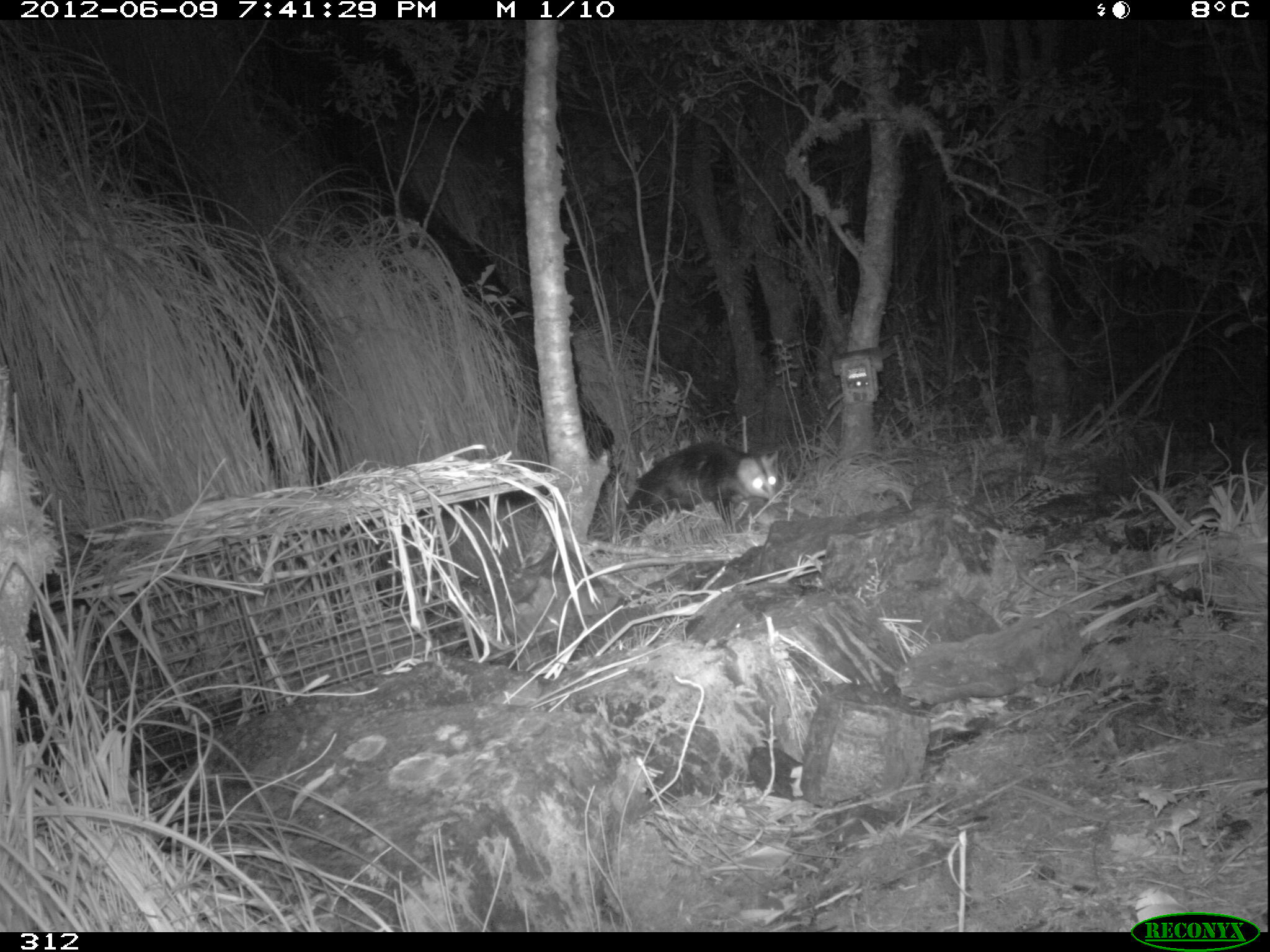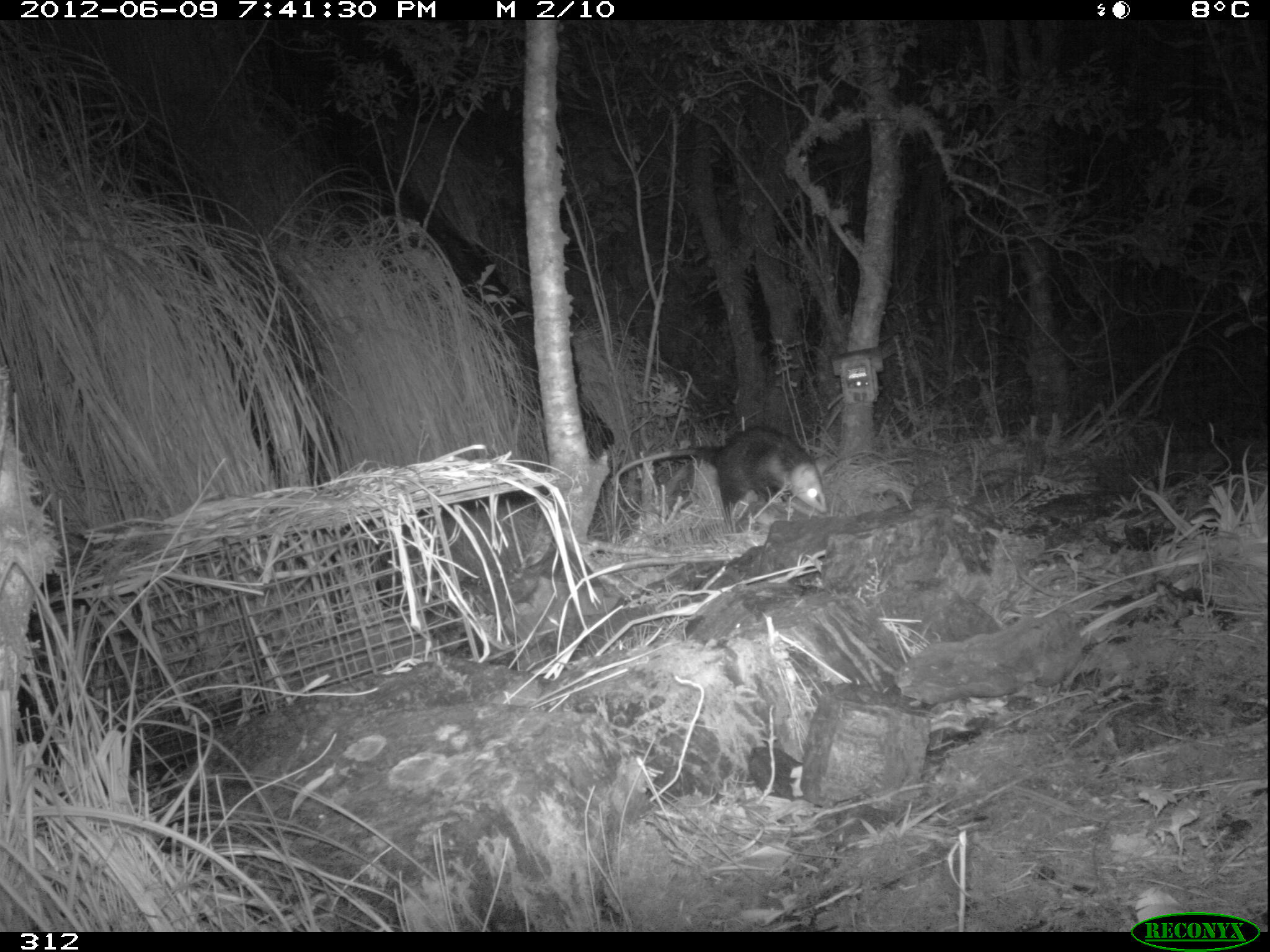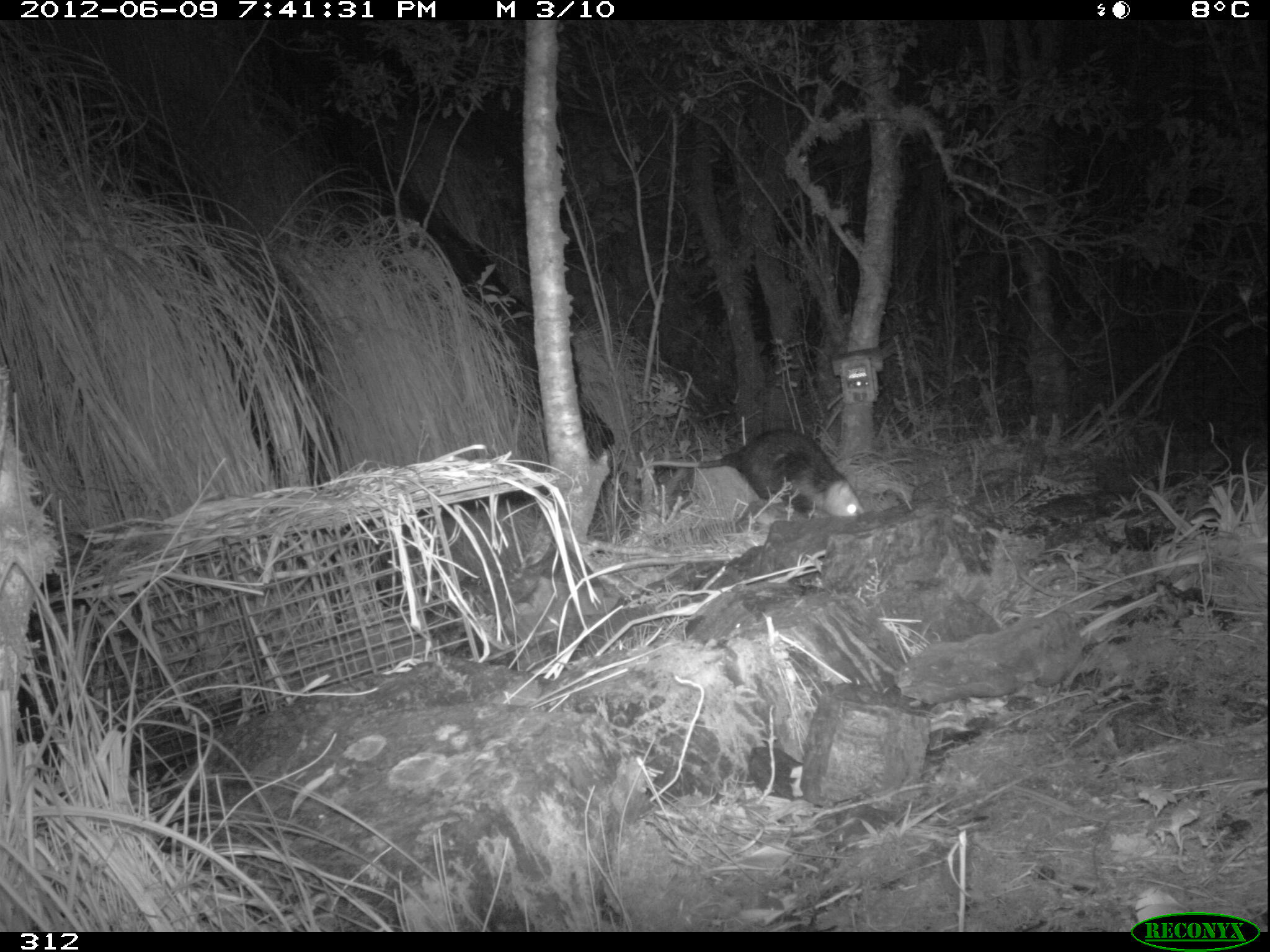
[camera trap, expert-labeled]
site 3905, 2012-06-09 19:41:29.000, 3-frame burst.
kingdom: Animalia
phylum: Chordata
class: Mammalia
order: Didelphimorphia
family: Didelphidae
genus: Didelphis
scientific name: Didelphis pernigra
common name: andean white-eared opossum